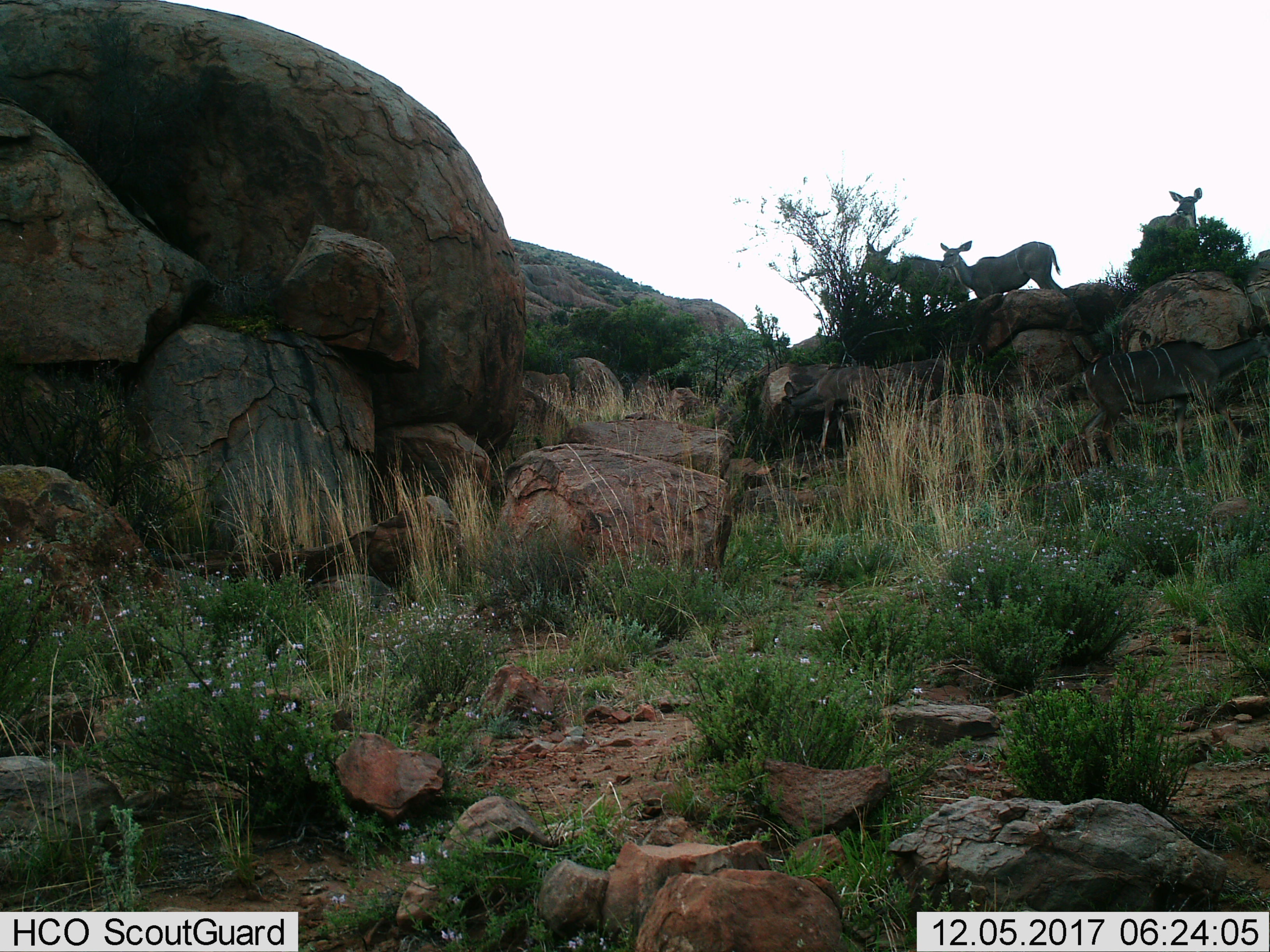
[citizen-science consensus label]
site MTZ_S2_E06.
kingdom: Animalia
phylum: Chordata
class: Mammalia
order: Artiodactyla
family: Bovidae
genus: Tragelaphus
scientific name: Tragelaphus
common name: kudu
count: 5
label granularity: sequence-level